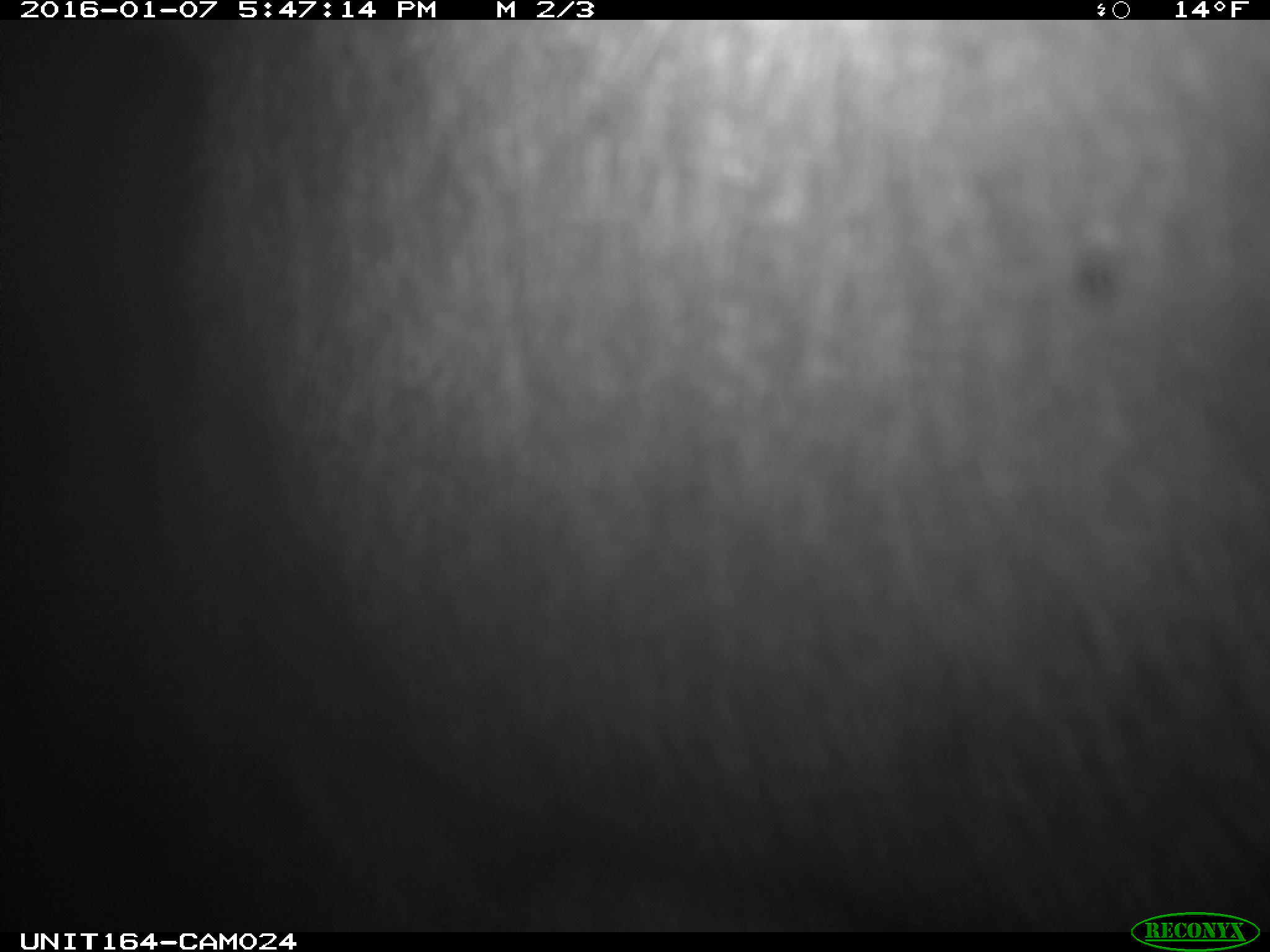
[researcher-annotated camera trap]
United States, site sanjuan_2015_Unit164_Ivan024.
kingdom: Animalia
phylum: Chordata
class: Mammalia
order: Artiodactyla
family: Cervidae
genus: Alces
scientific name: Alces alces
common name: moose